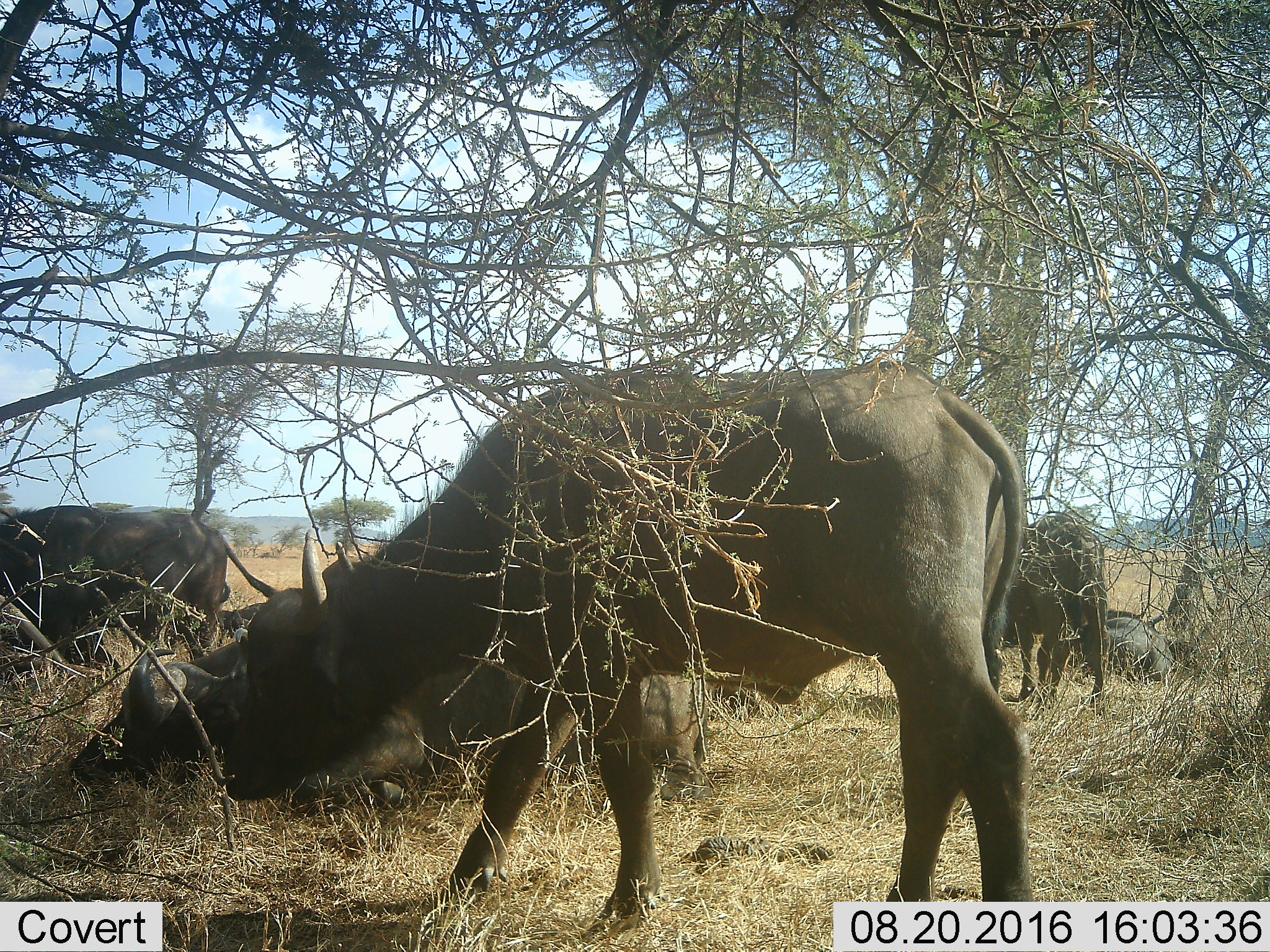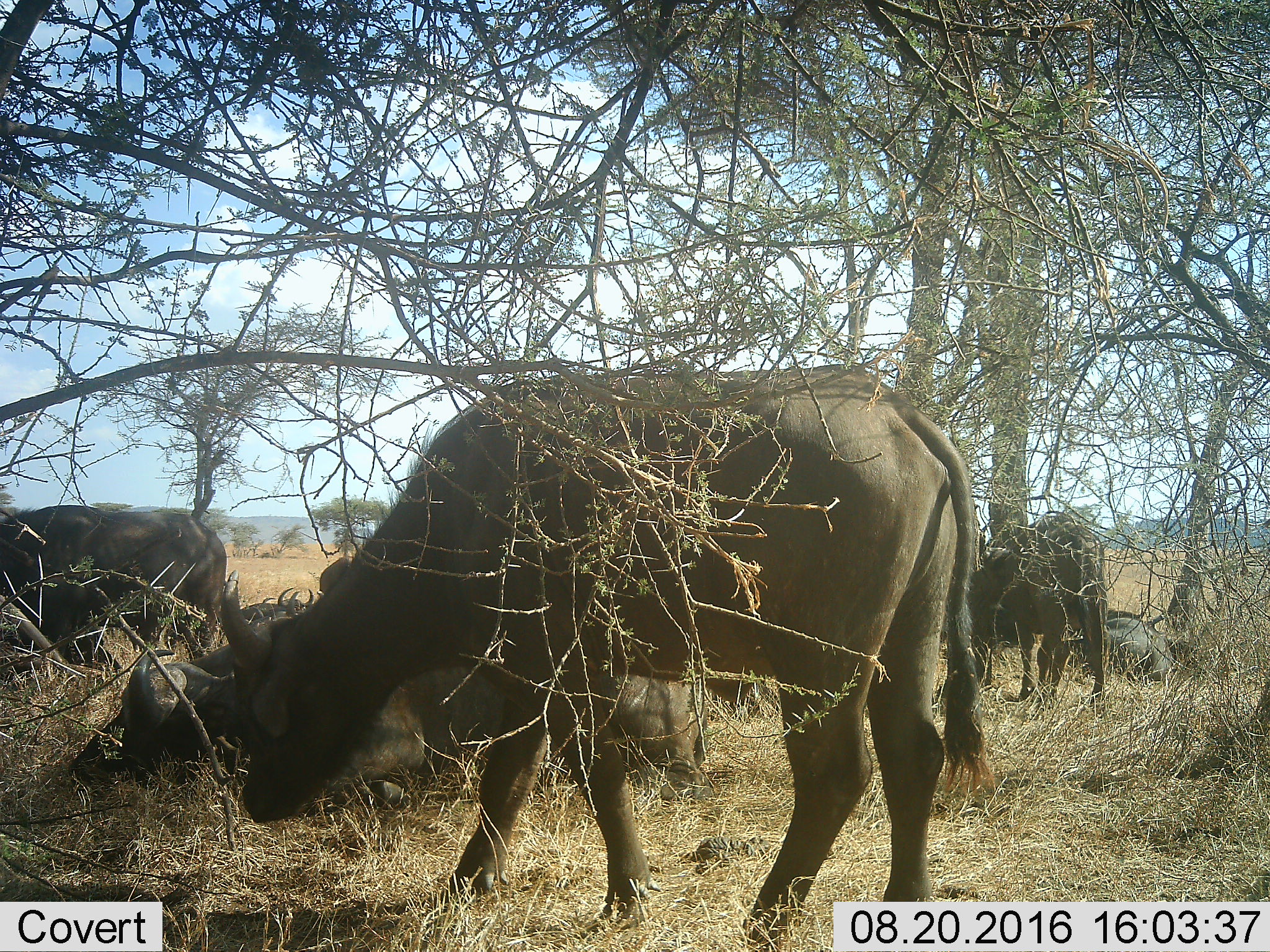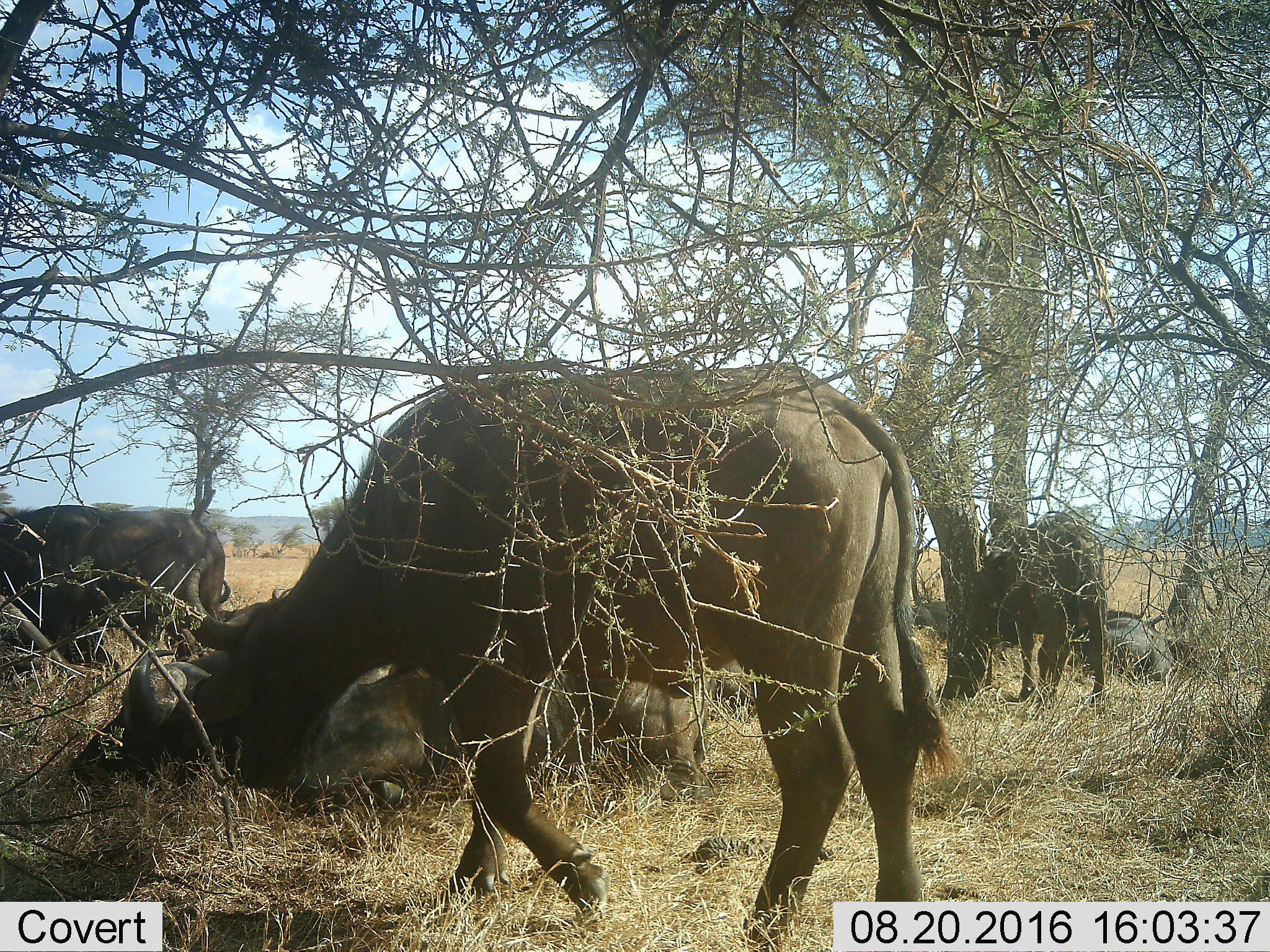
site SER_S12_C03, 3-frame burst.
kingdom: Animalia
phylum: Chordata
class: Mammalia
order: Artiodactyla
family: Bovidae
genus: Syncerus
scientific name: Syncerus caffer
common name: african buffalo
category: buffalo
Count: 10.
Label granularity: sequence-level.